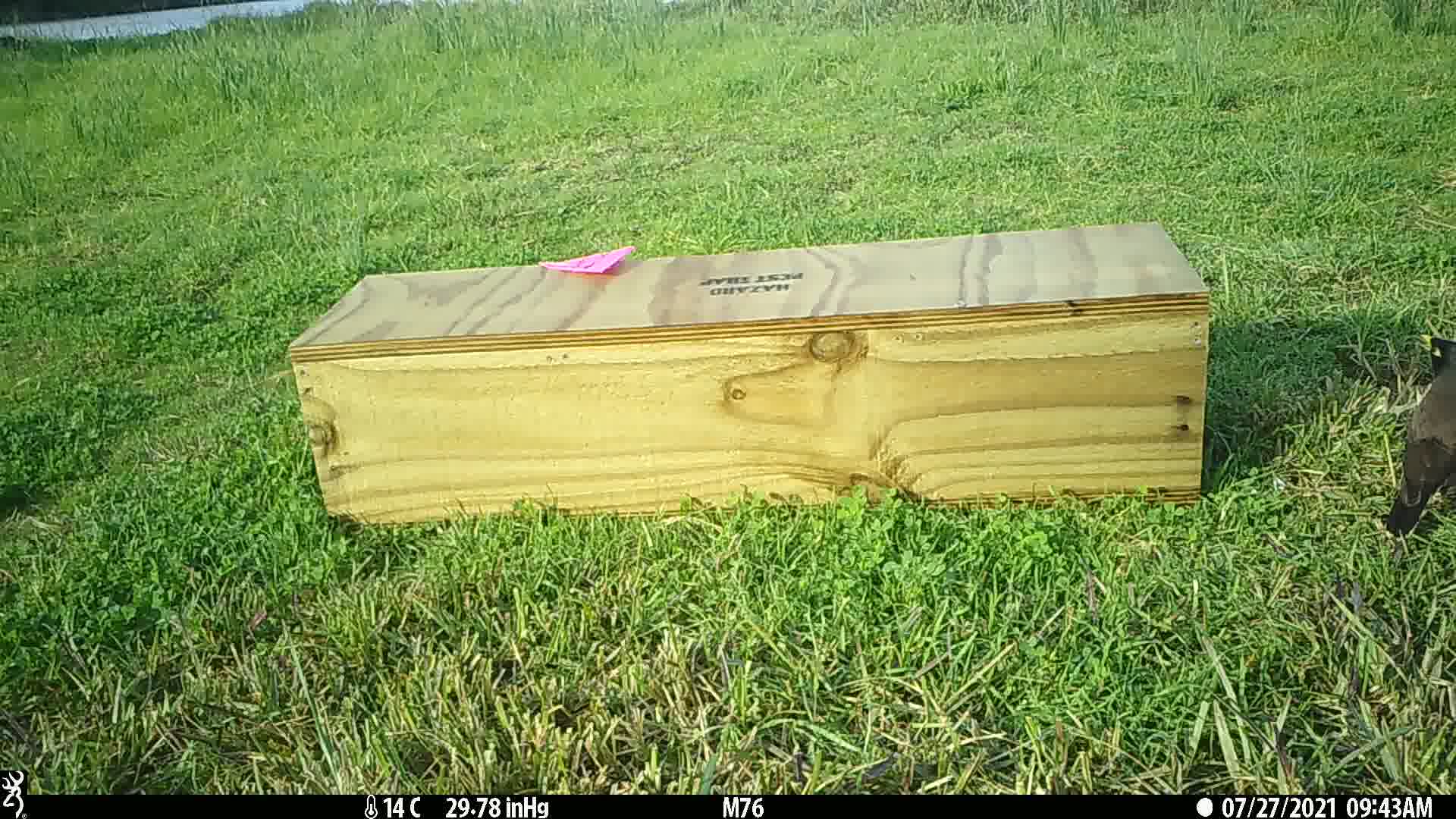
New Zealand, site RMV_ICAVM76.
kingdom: Animalia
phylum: Chordata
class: Aves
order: Passeriformes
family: Sturnidae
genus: Acridotheres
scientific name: Acridotheres tristis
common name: common myna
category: myna